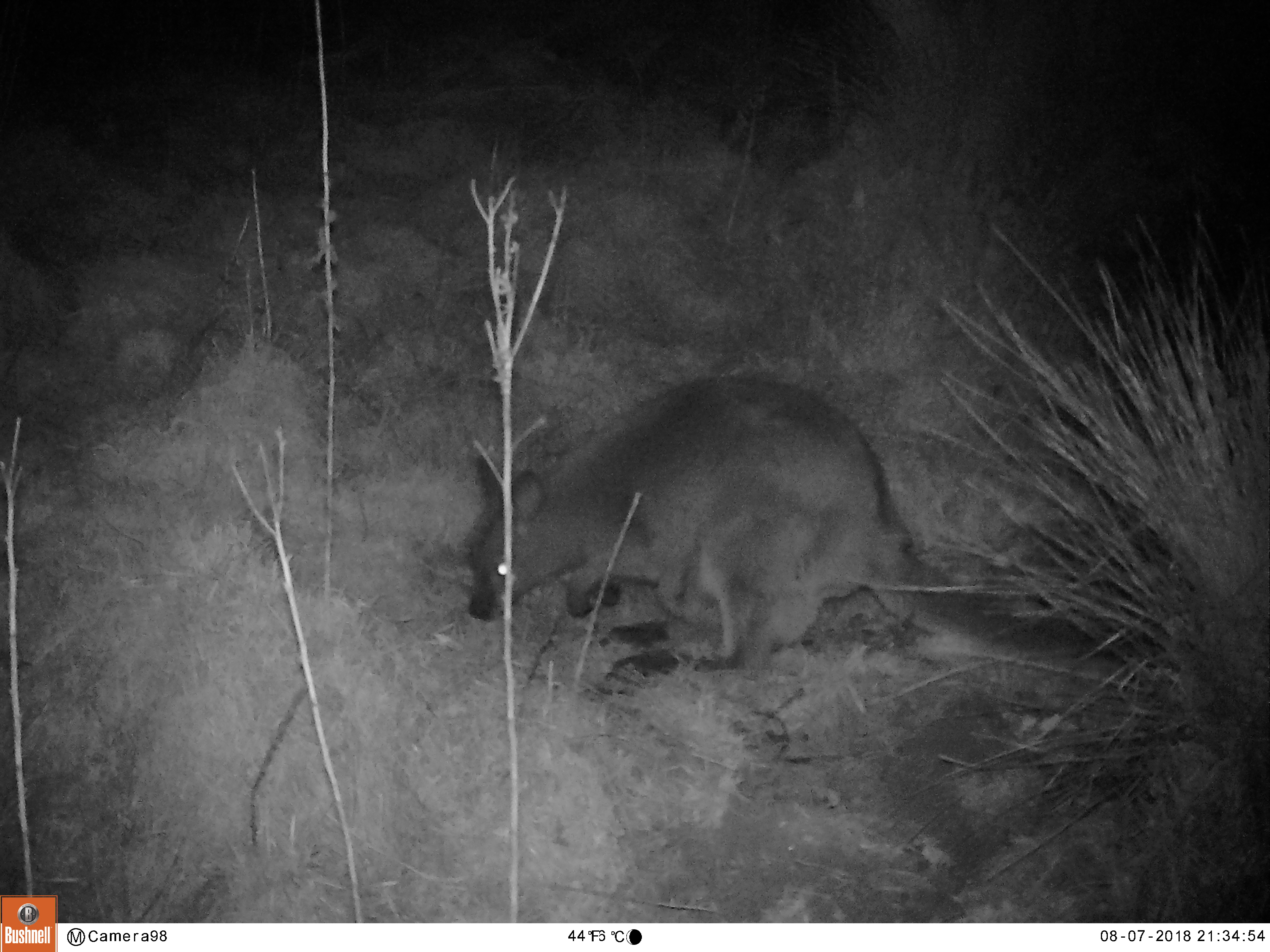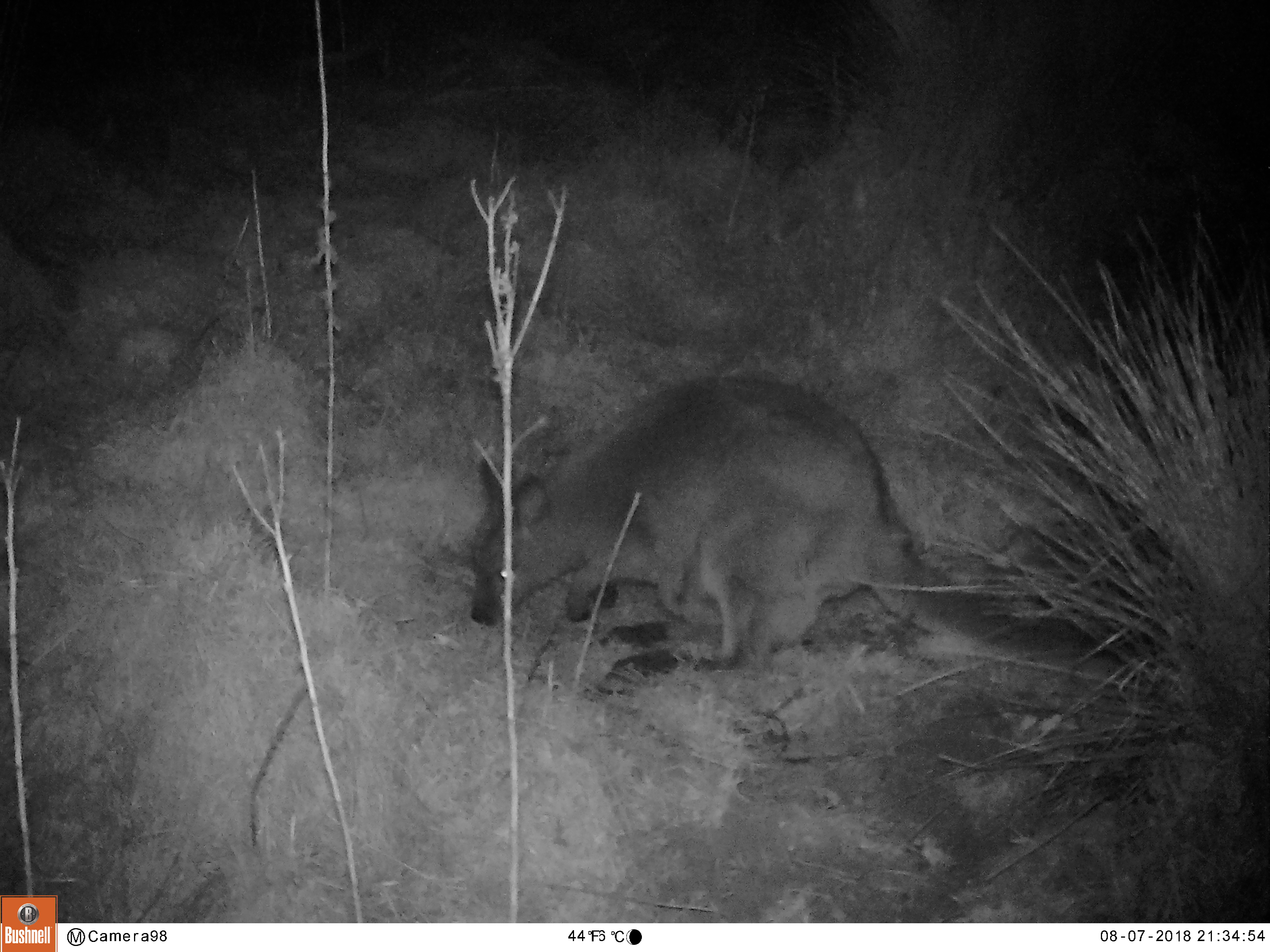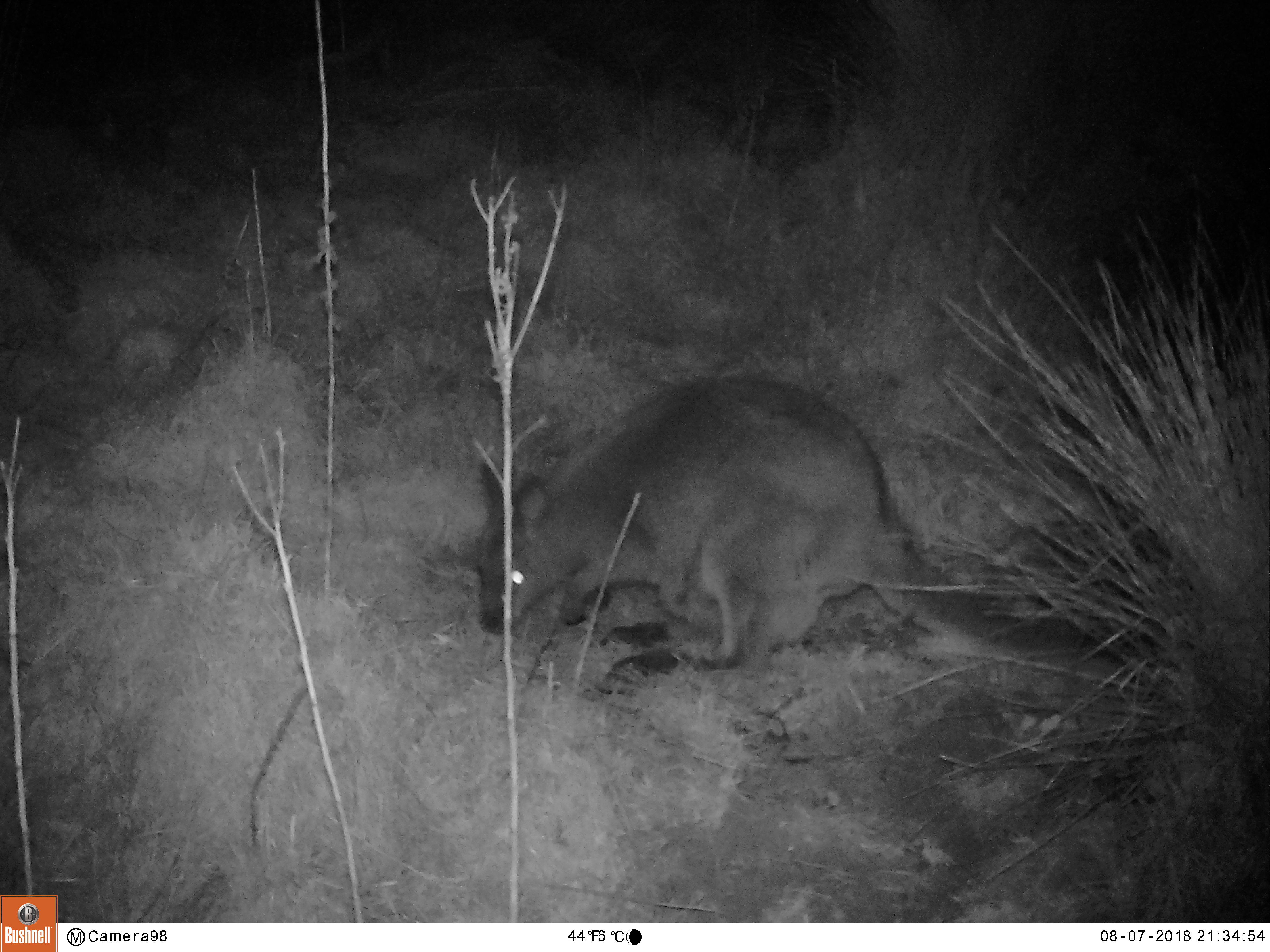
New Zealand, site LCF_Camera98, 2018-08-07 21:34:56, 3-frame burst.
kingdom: Animalia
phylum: Chordata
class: Mammalia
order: Diprotodontia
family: Macropodidae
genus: Notamacropus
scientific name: Notamacropus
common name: wallaby